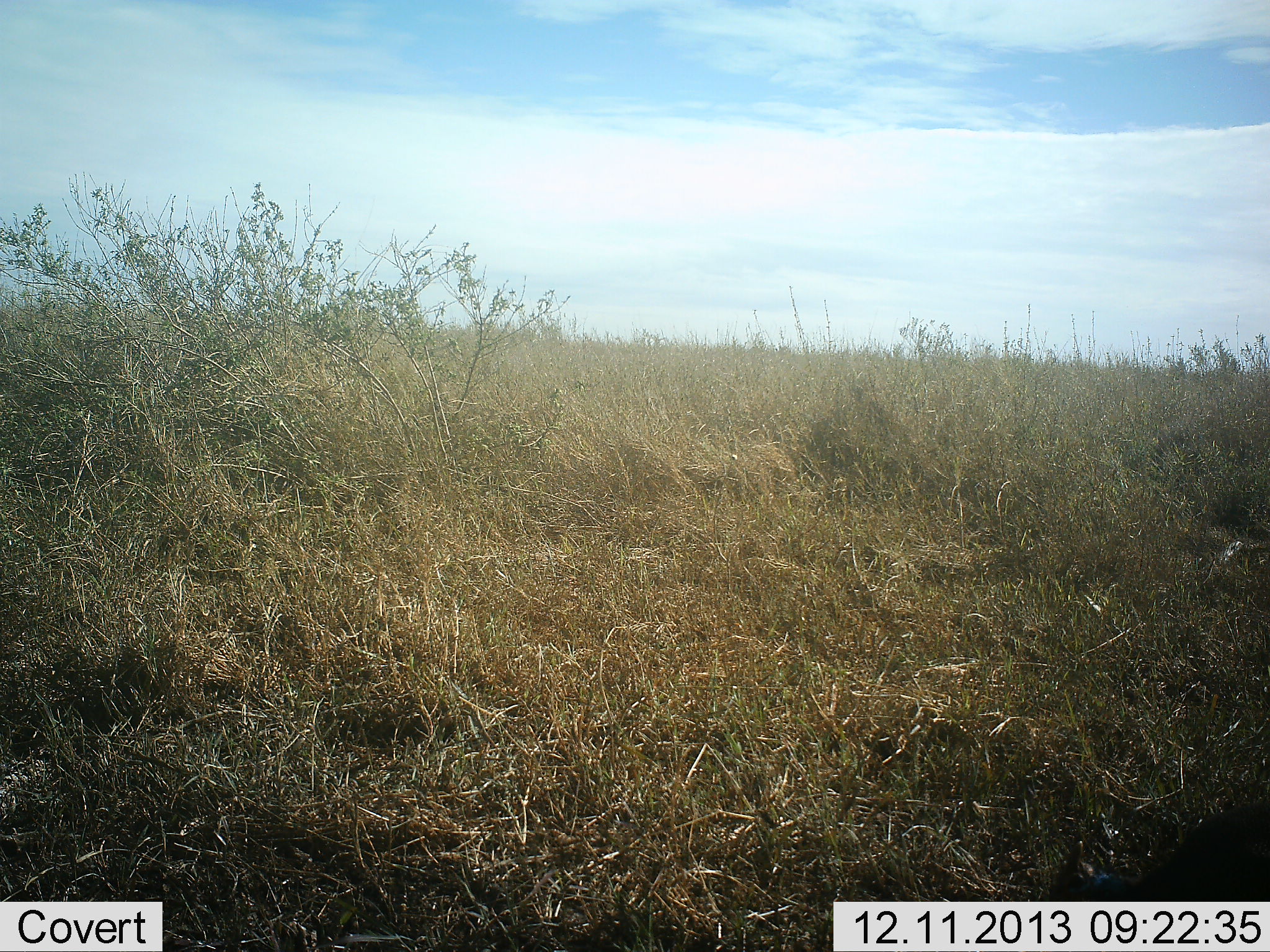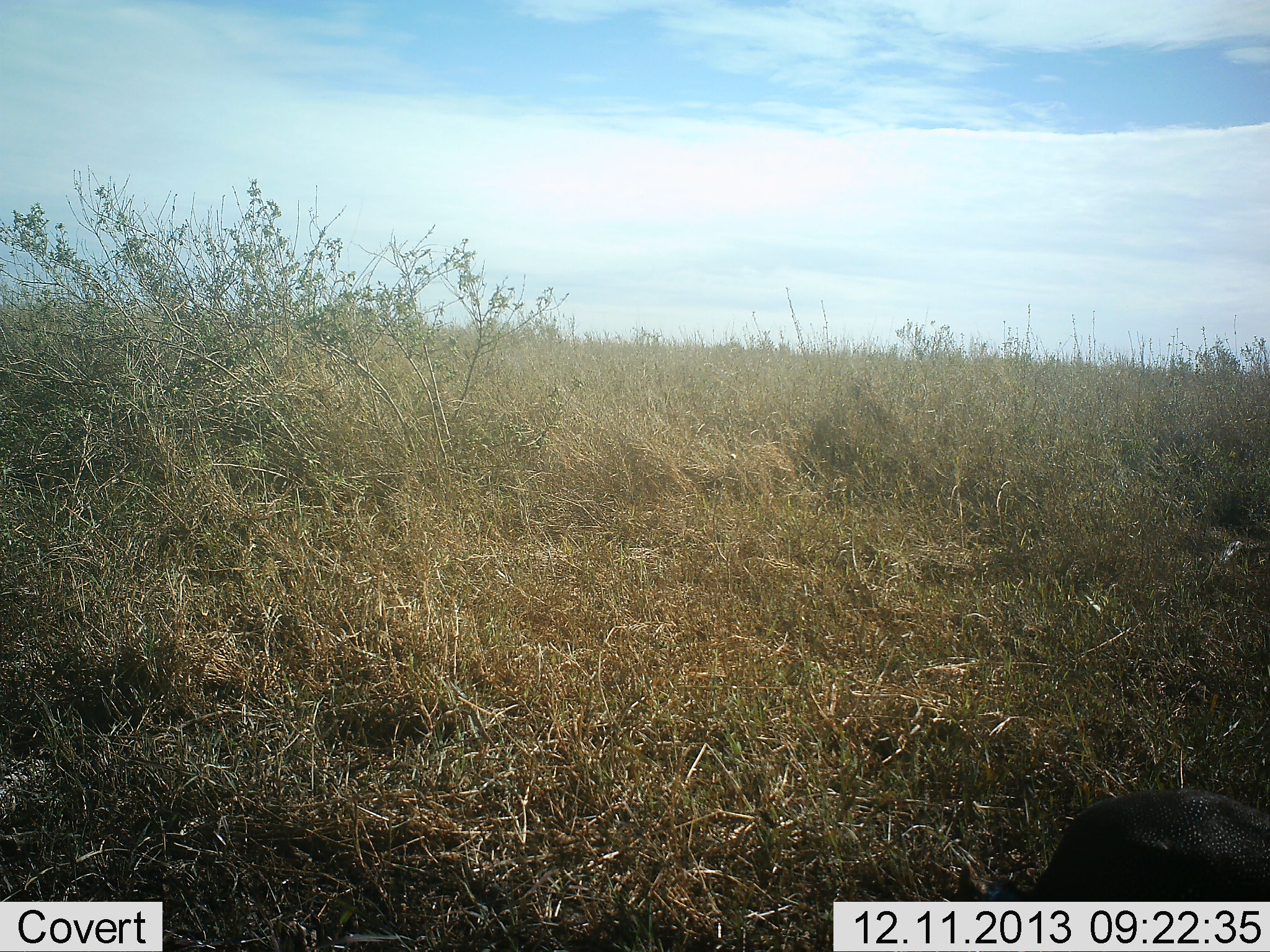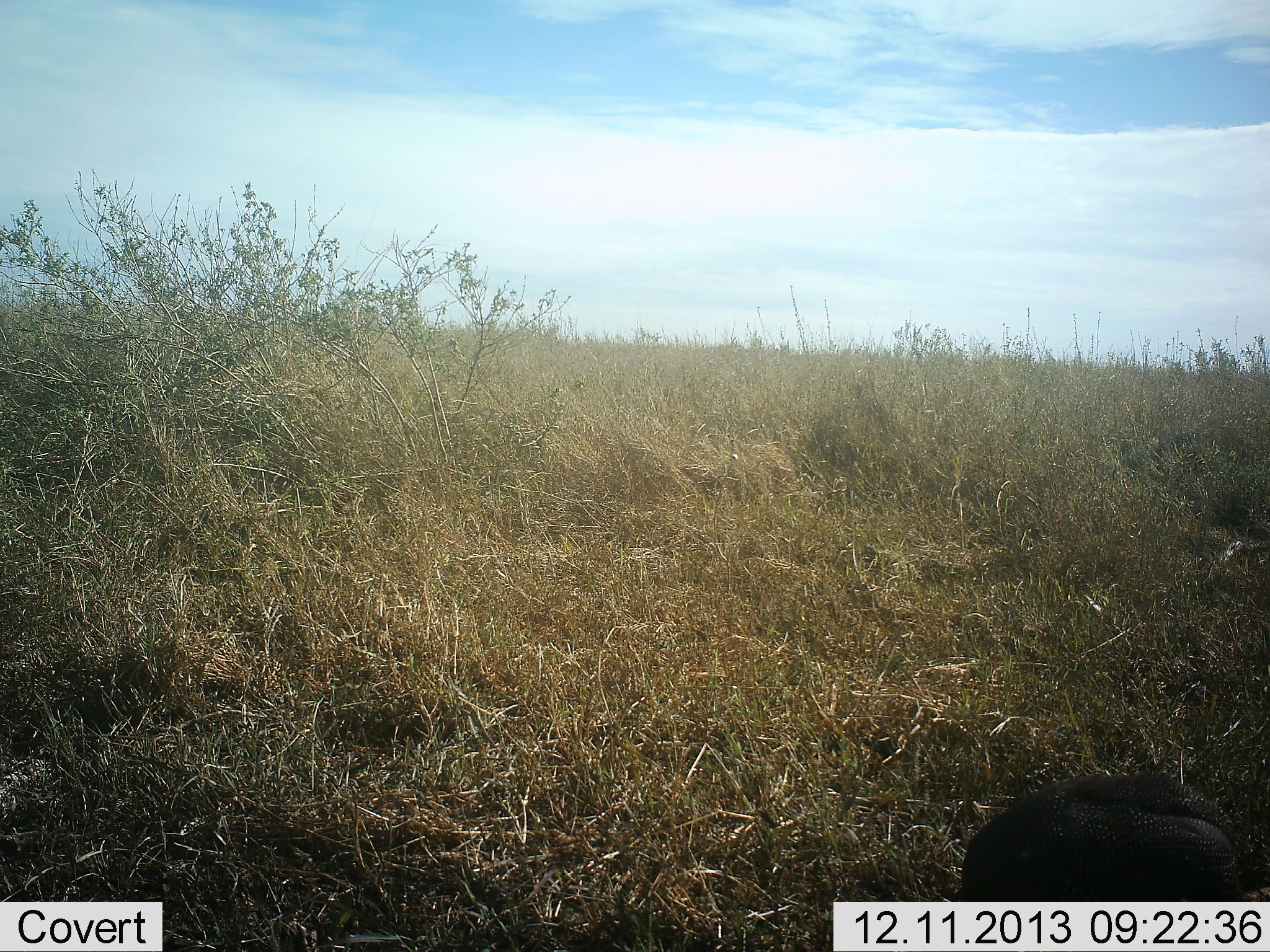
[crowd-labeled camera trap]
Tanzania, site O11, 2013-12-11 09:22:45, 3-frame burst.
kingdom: Animalia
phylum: Chordata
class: Aves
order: Galliformes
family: Numididae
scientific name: Numididae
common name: guinea fowl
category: guineafowl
Guineafowl (guinea fowl) (Numididae), count 1. Behavior (volunteer vote fractions): standing 0%, resting 0%, moving 60%, interacting 0%. Young present (vote fraction): 0%. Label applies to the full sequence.